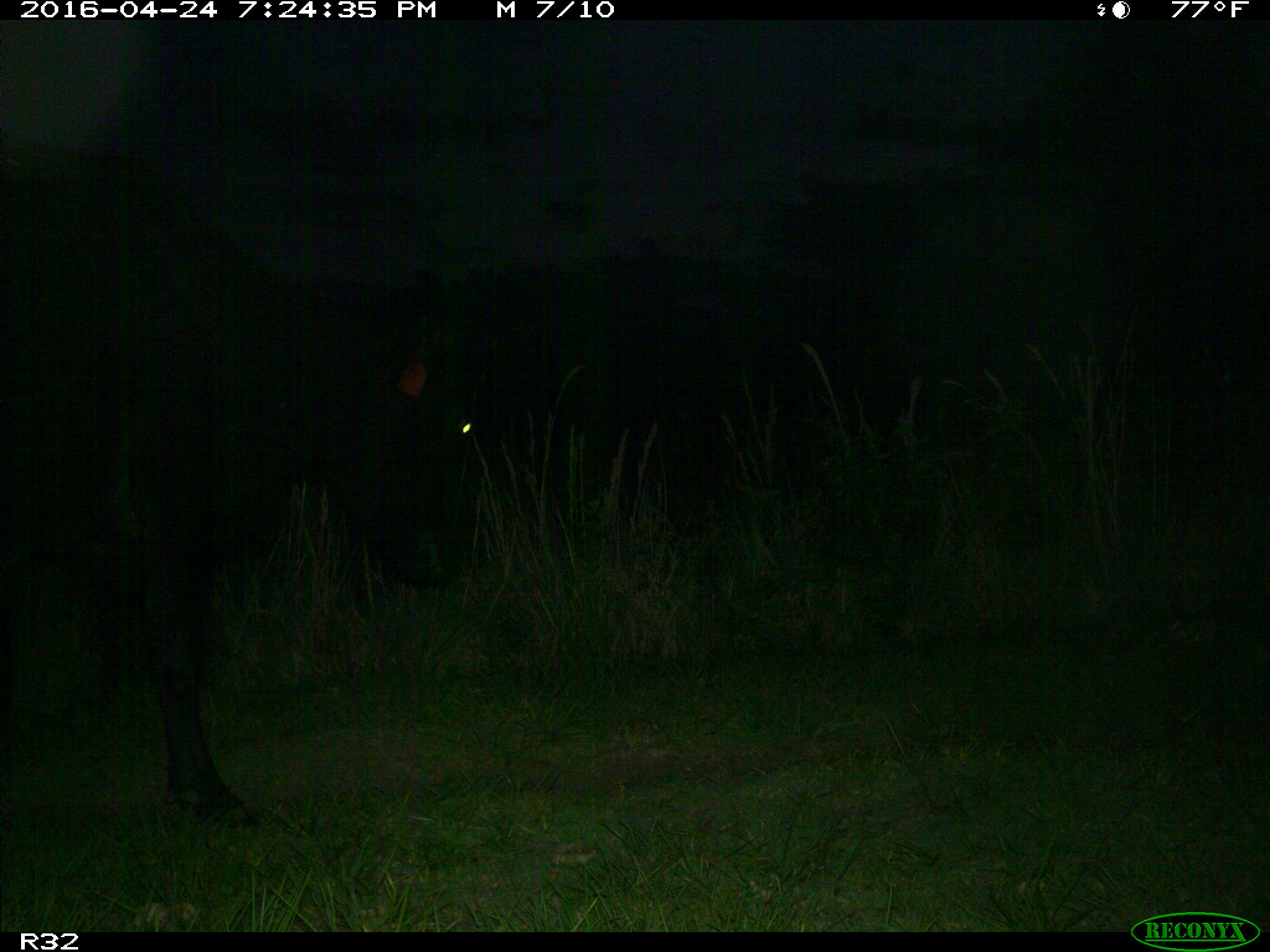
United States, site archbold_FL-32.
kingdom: Animalia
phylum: Chordata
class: Mammalia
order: Artiodactyla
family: Bovidae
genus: Bos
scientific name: Bos taurus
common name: domestic cow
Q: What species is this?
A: Bos taurus (domestic cow).